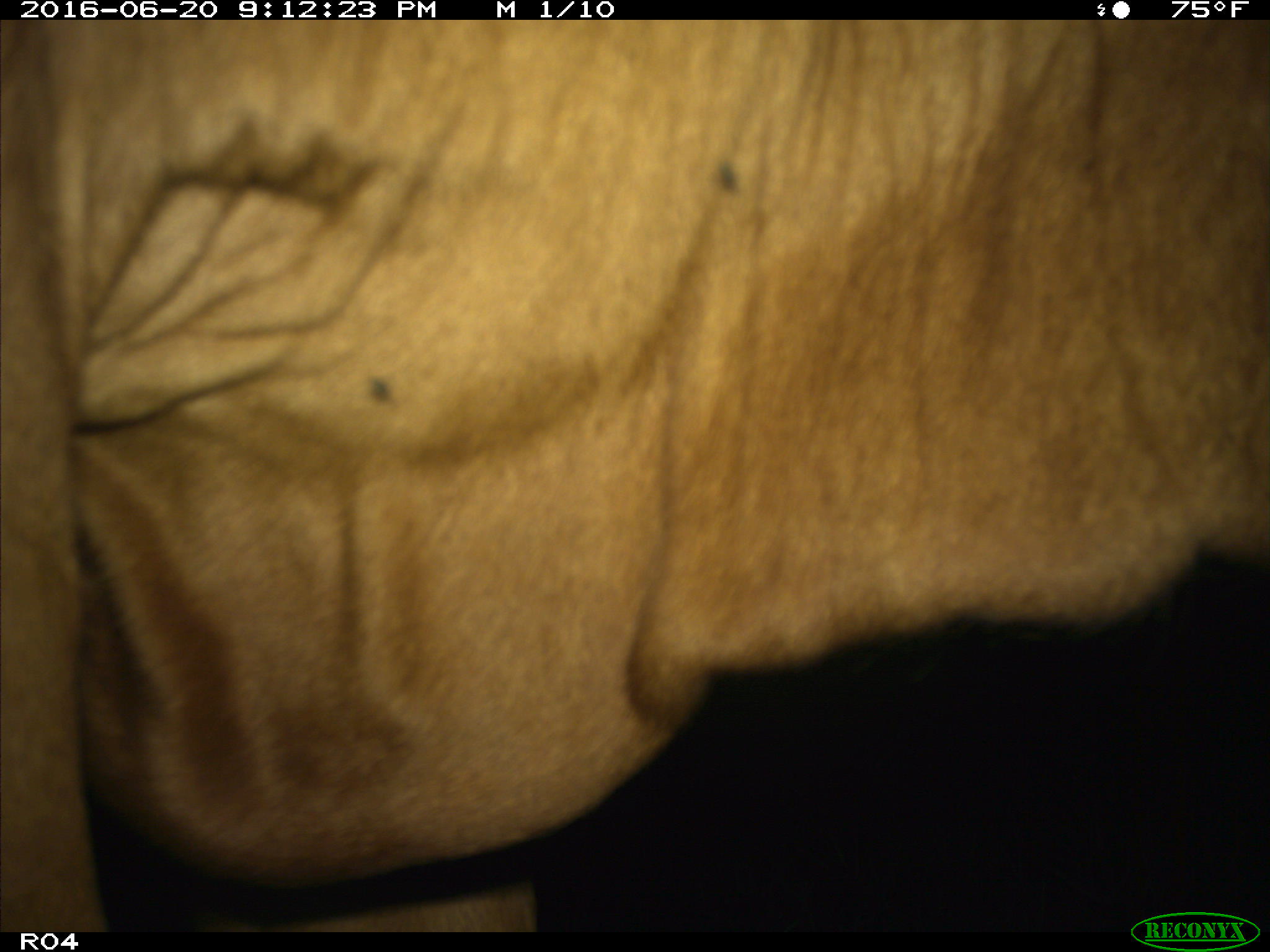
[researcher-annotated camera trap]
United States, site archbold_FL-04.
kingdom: Animalia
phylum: Chordata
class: Mammalia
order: Artiodactyla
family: Bovidae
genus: Bos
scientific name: Bos taurus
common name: domestic cow